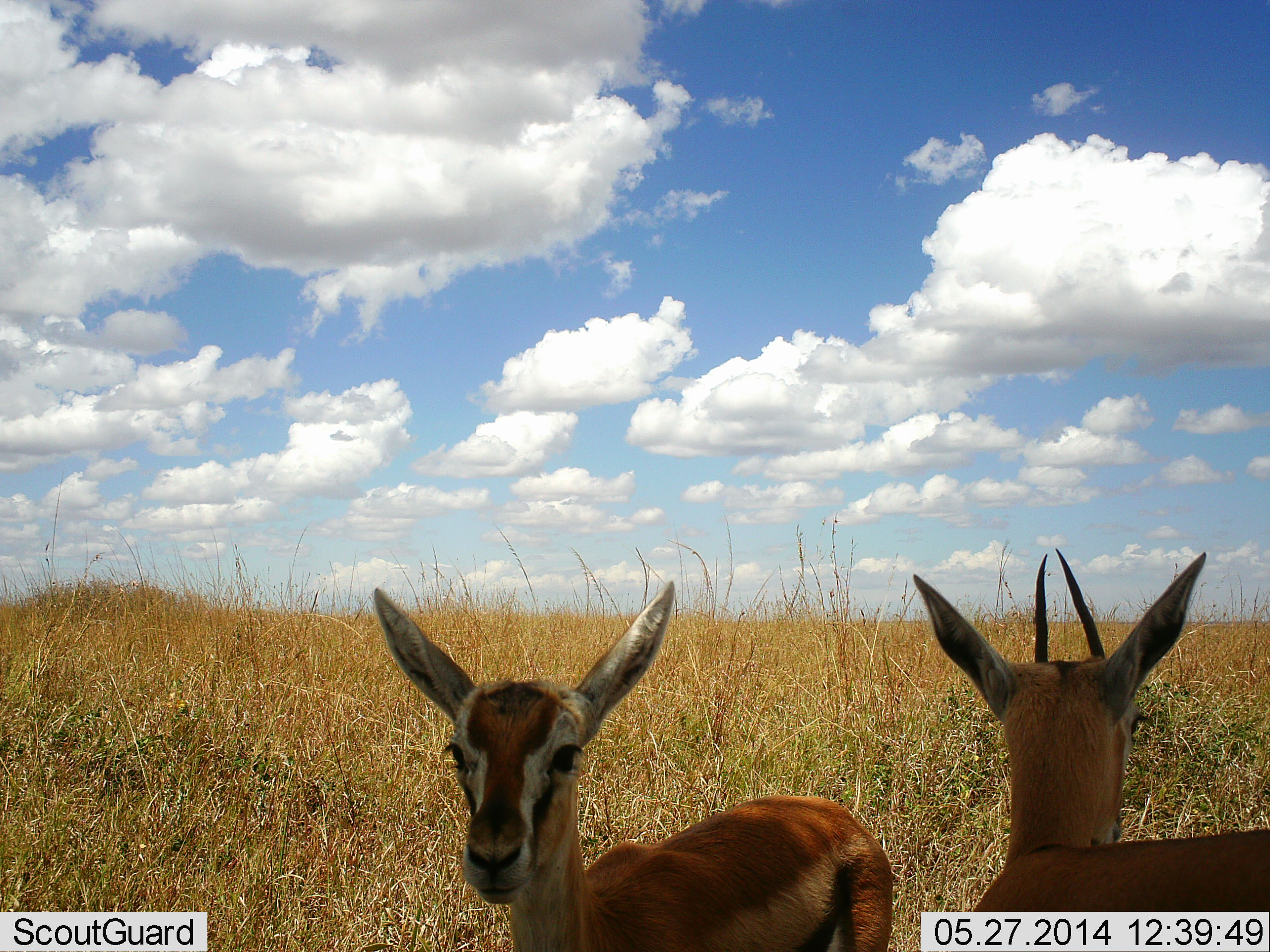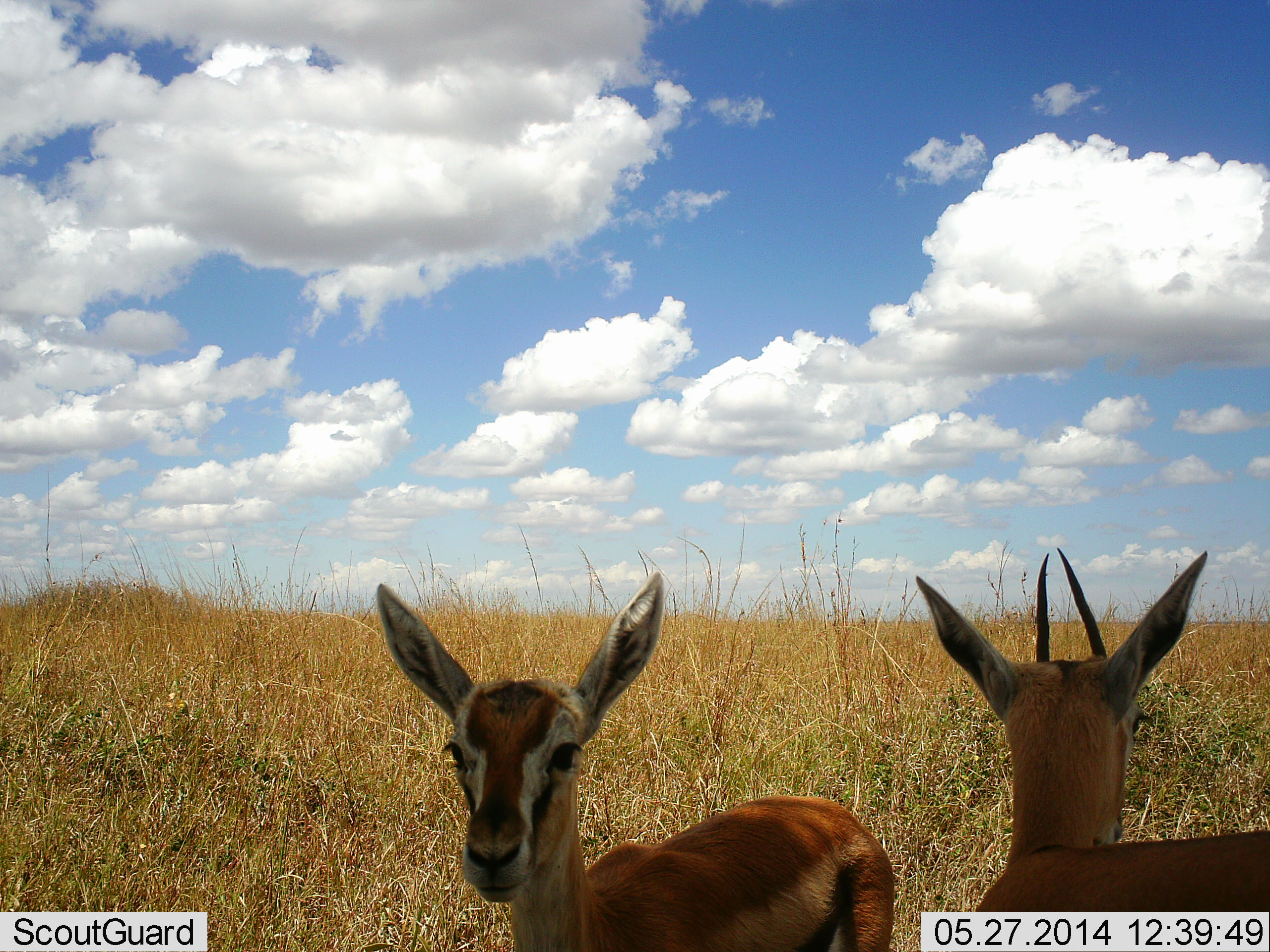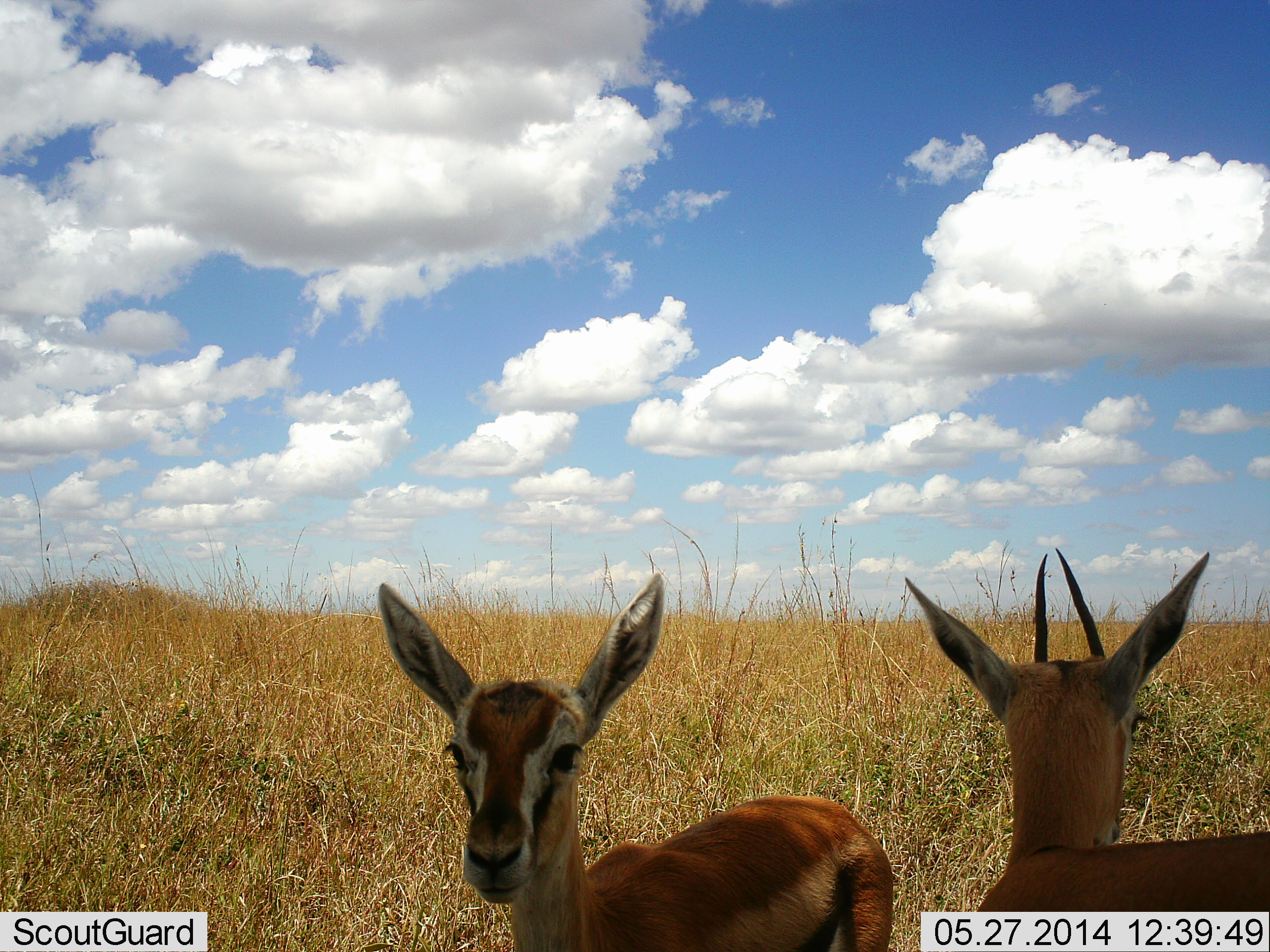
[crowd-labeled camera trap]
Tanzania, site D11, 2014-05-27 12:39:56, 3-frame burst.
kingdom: Animalia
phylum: Chordata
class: Mammalia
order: Artiodactyla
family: Bovidae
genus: Eudorcas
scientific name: Eudorcas thomsonii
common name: thomson's gazelle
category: gazellethomsons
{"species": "gazellethomsons (thomson's gazelle) (Eudorcas thomsonii)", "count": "2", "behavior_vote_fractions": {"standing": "94%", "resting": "8%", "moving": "0%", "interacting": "6%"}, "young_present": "6%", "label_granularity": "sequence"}